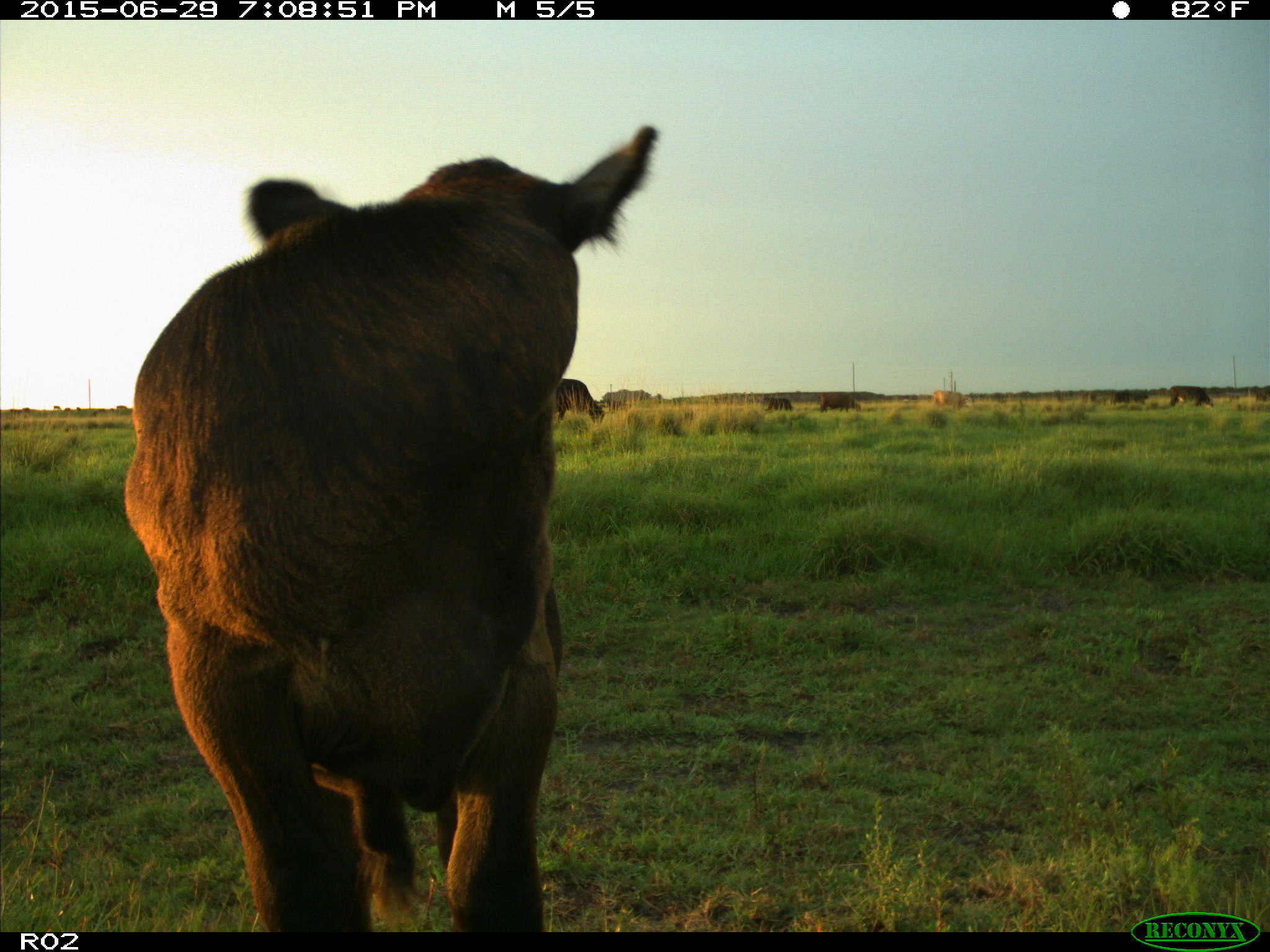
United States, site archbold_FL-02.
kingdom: Animalia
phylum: Chordata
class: Mammalia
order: Artiodactyla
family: Bovidae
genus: Bos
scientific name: Bos taurus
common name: domestic cow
Bos taurus (domestic cow).